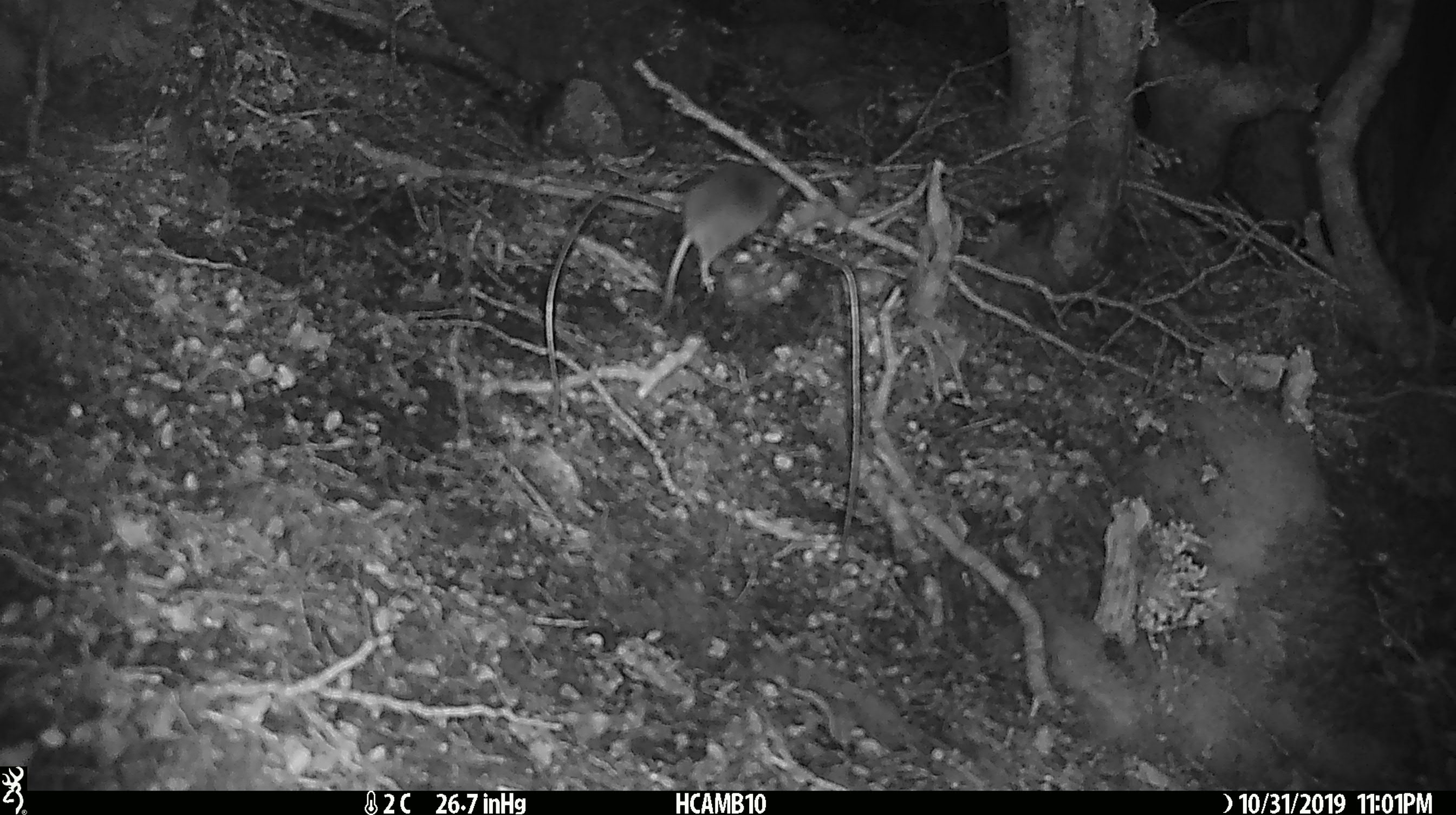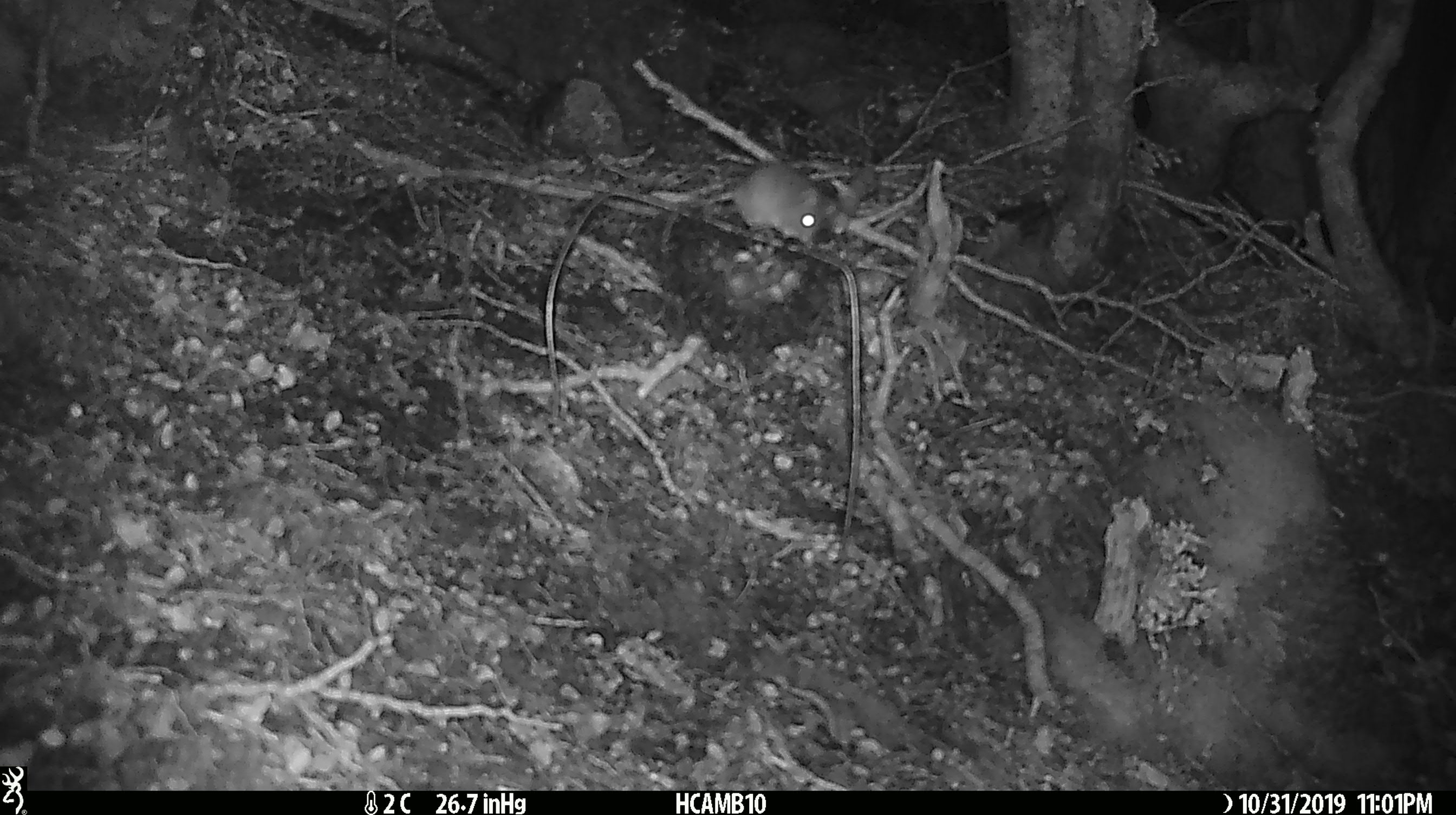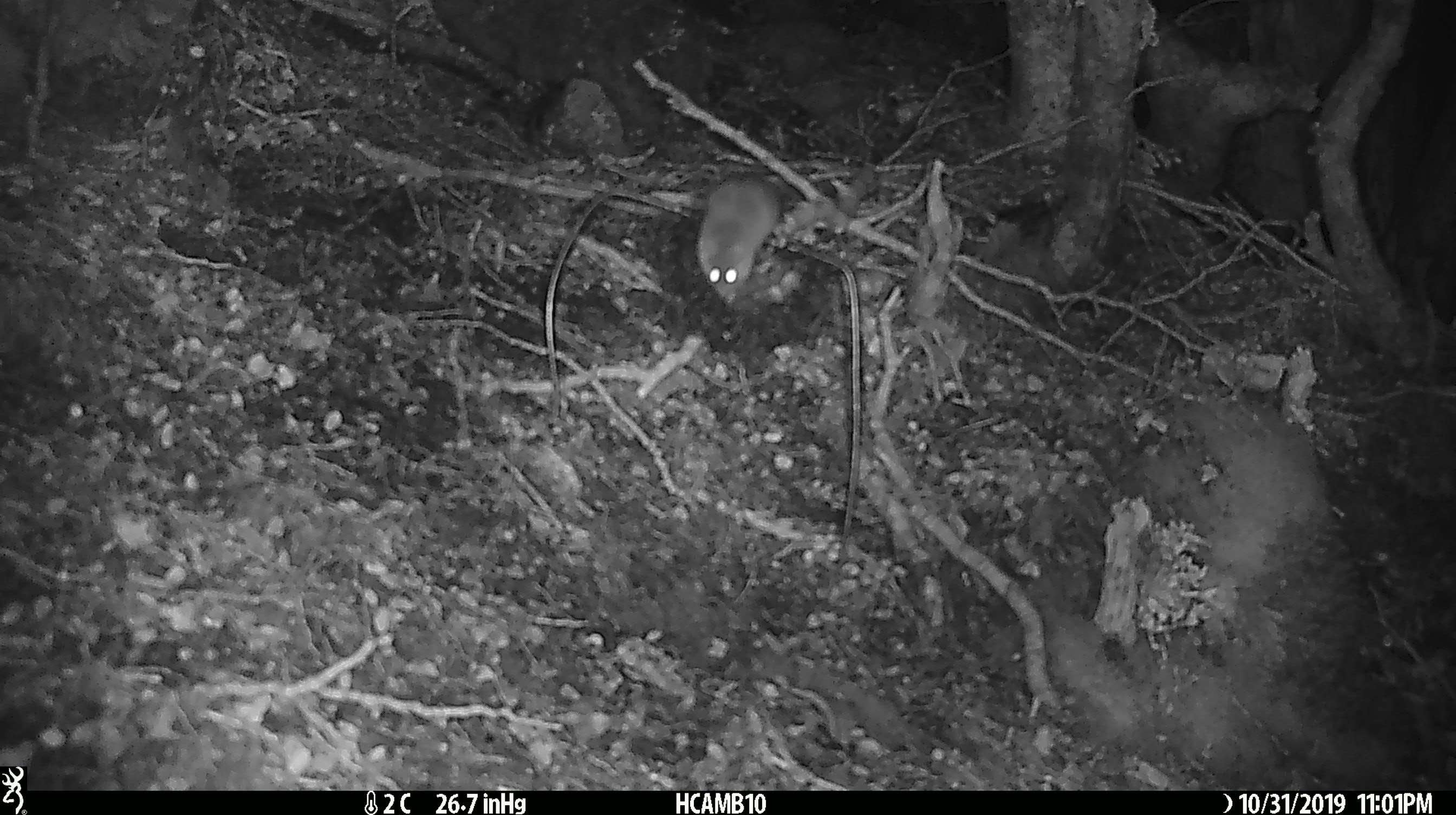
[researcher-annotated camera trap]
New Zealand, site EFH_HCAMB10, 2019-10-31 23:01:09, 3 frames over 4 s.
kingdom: Animalia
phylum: Chordata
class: Mammalia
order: Rodentia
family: Muridae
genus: Mus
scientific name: Mus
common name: mouse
Mouse (Mus).